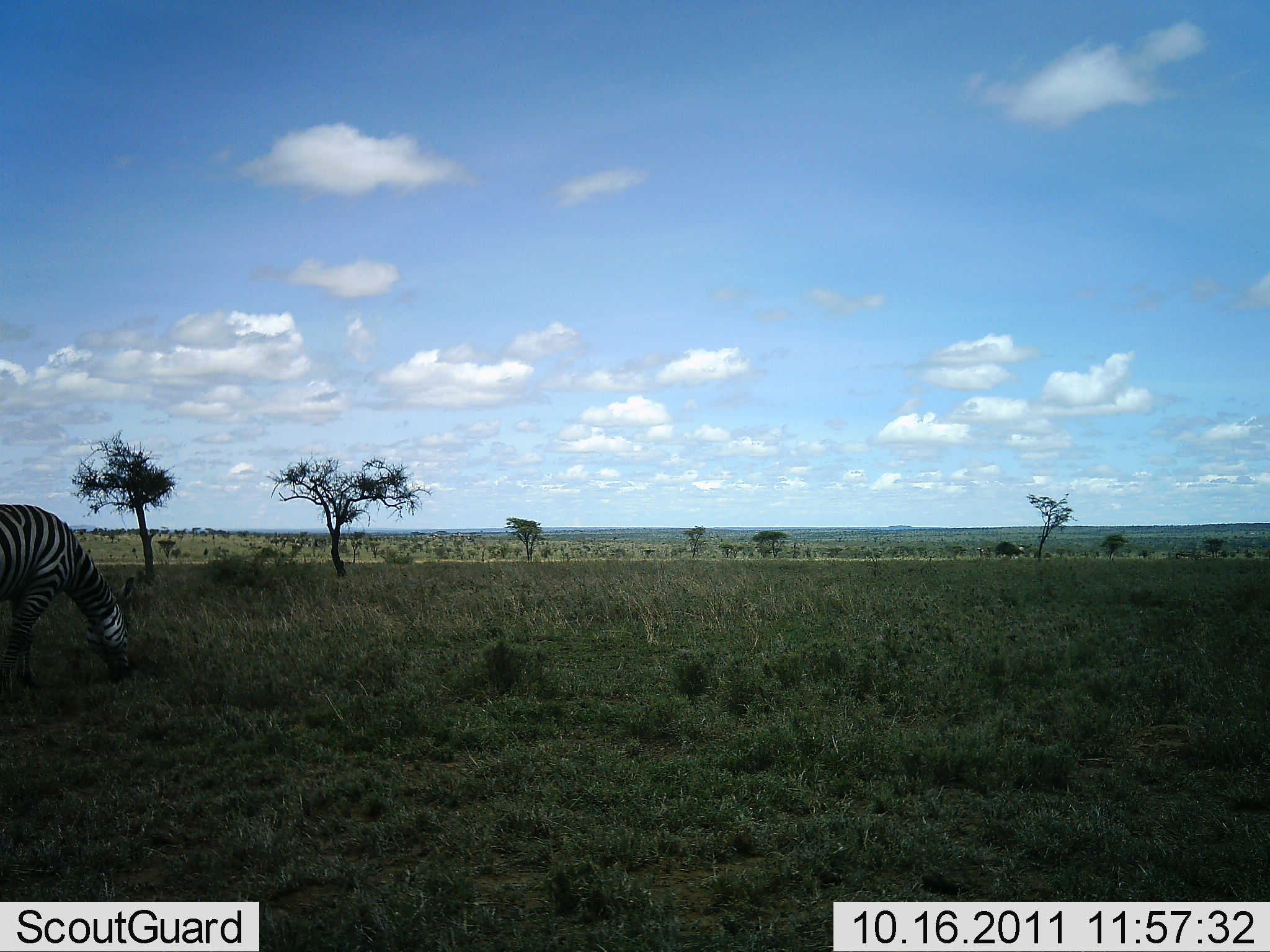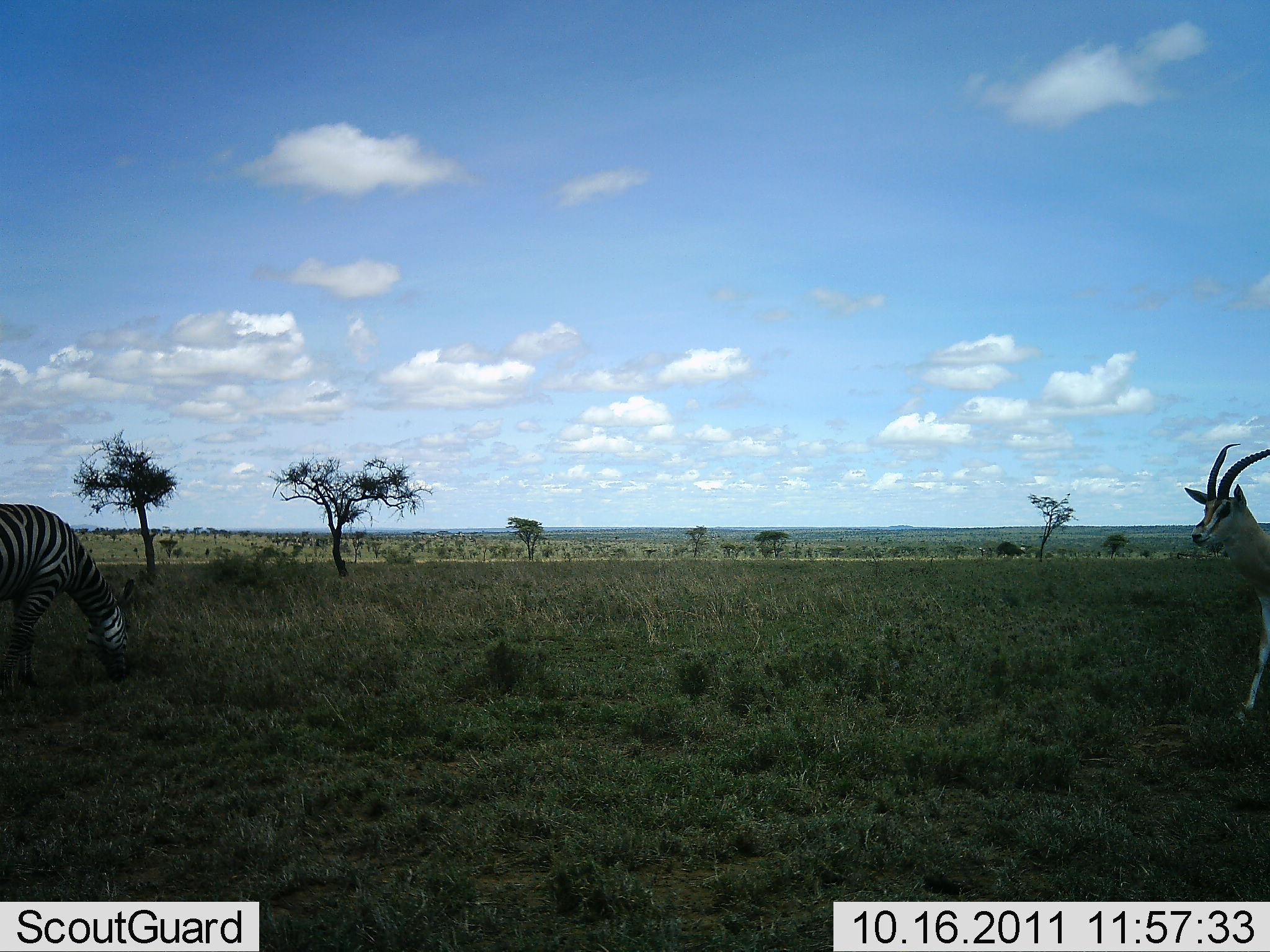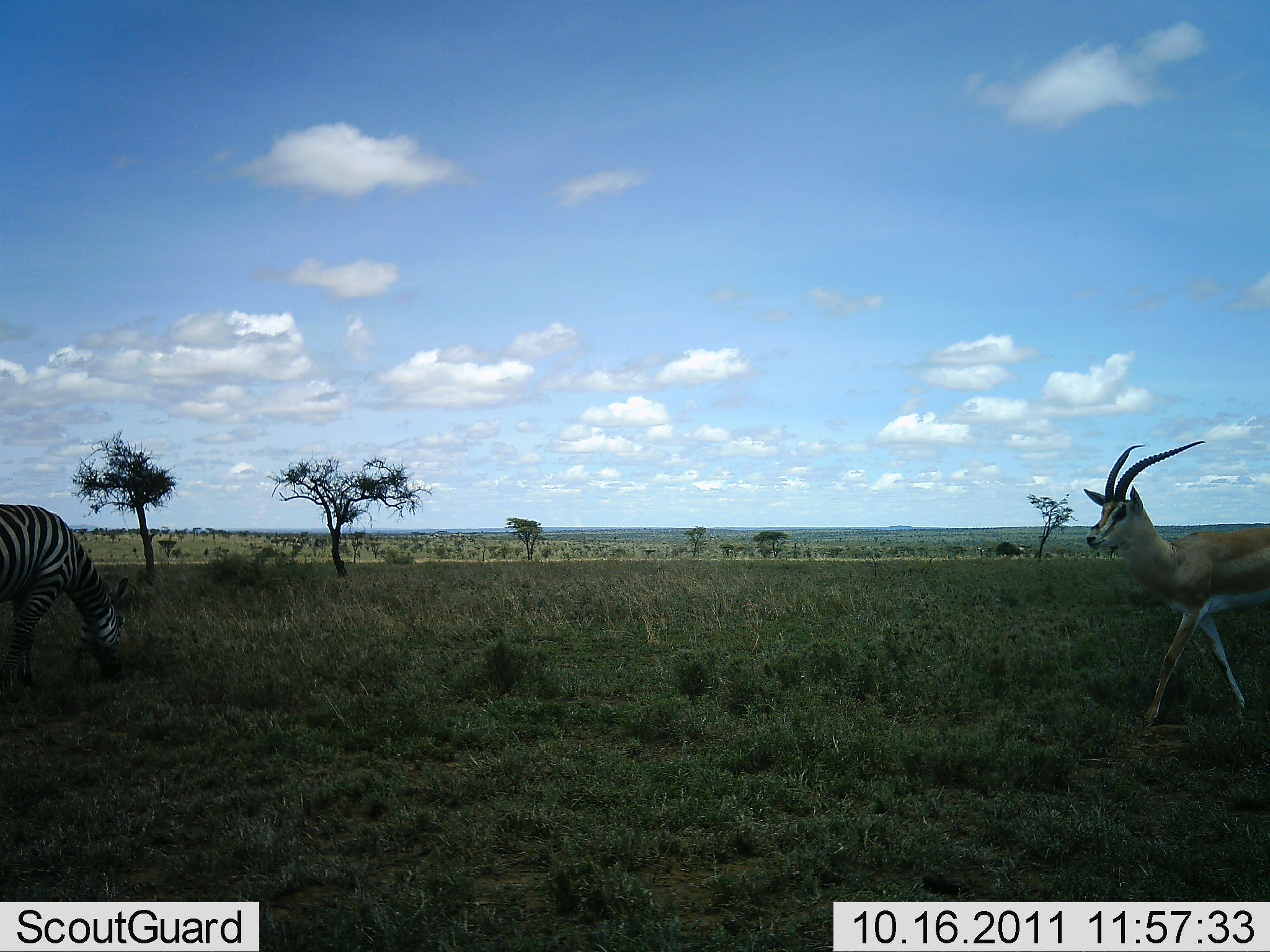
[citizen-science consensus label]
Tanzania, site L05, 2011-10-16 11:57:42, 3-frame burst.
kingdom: Animalia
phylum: Chordata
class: Mammalia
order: Artiodactyla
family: Bovidae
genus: Eudorcas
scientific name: Eudorcas thomsonii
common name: thomson's gazelle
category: gazellethomsons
Gazellethomsons (thomson's gazelle) (Eudorcas thomsonii), count 1. Behavior (volunteer vote fractions): standing 7%, resting 0%, moving 93%, interacting 0%. Young present (vote fraction): 0%. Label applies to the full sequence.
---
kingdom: Animalia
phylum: Chordata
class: Mammalia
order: Perissodactyla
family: Equidae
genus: Equus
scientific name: Equus quagga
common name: plains zebra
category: zebra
Zebra (plains zebra) (Equus quagga), count 1. Behavior (volunteer vote fractions): standing 17%, resting 0%, moving 0%, interacting 0%. Young present (vote fraction): 0%. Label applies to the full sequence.